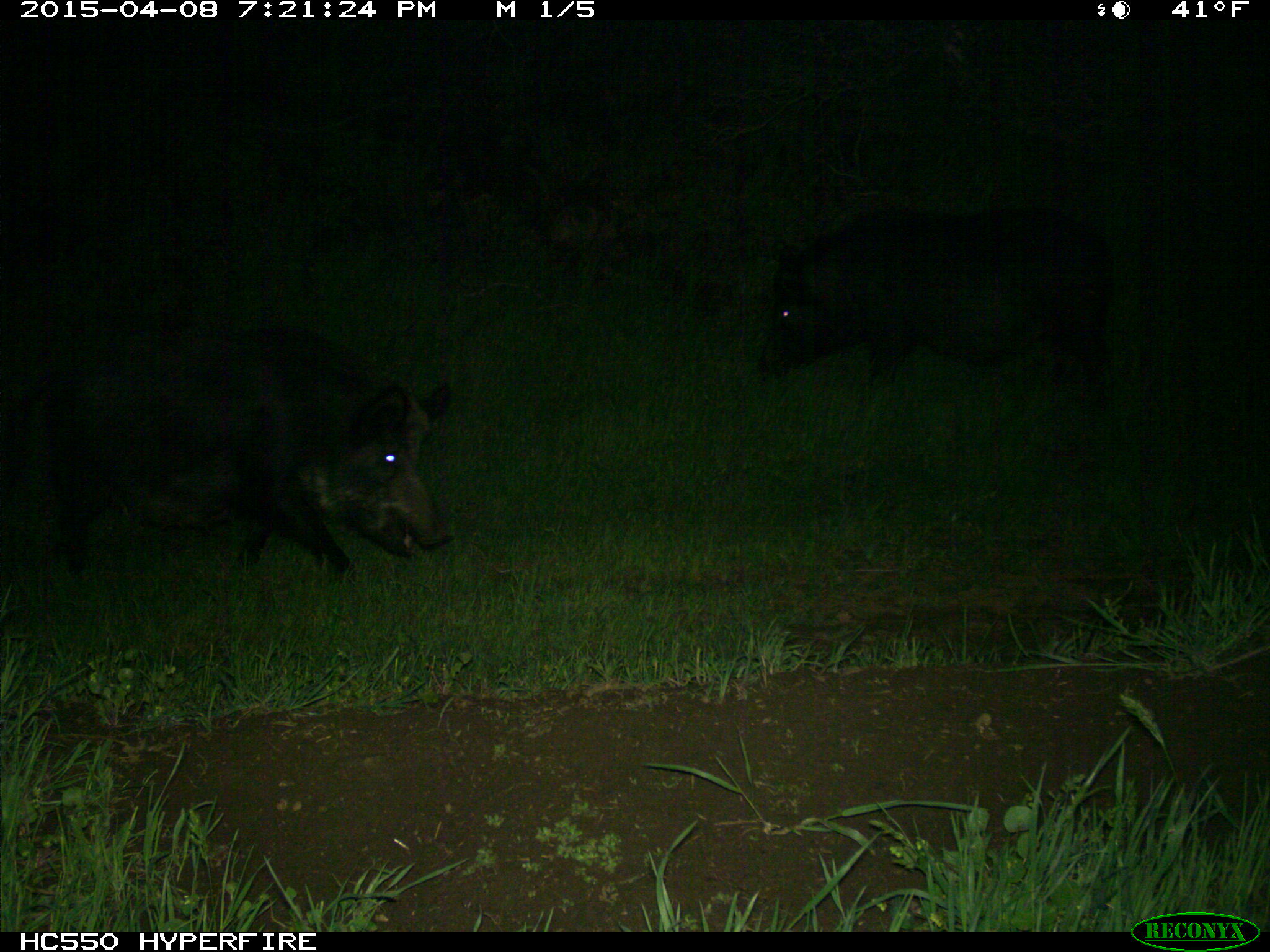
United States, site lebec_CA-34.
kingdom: Animalia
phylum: Chordata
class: Mammalia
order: Artiodactyla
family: Suidae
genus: Sus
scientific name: Sus scrofa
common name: wild boar